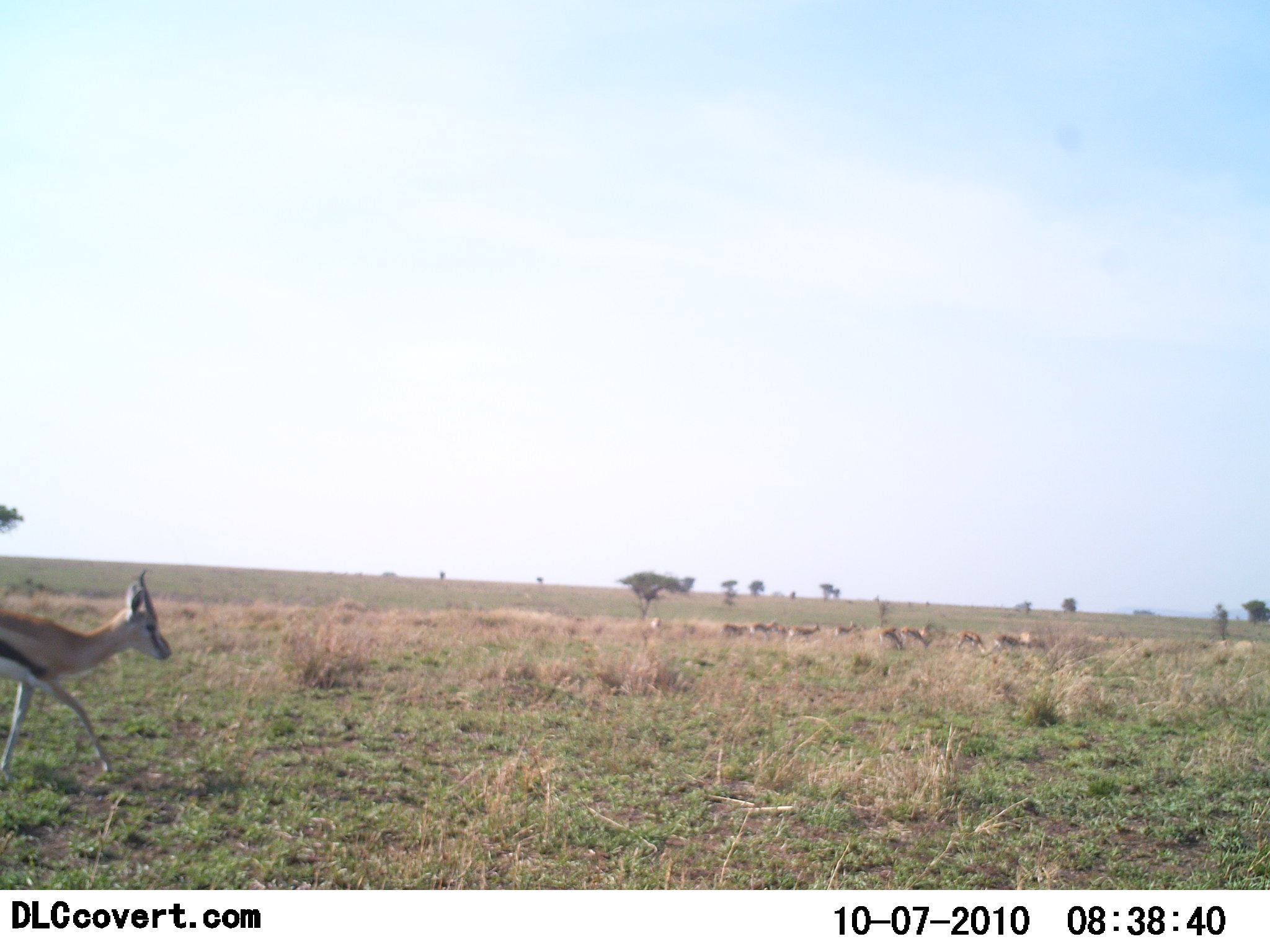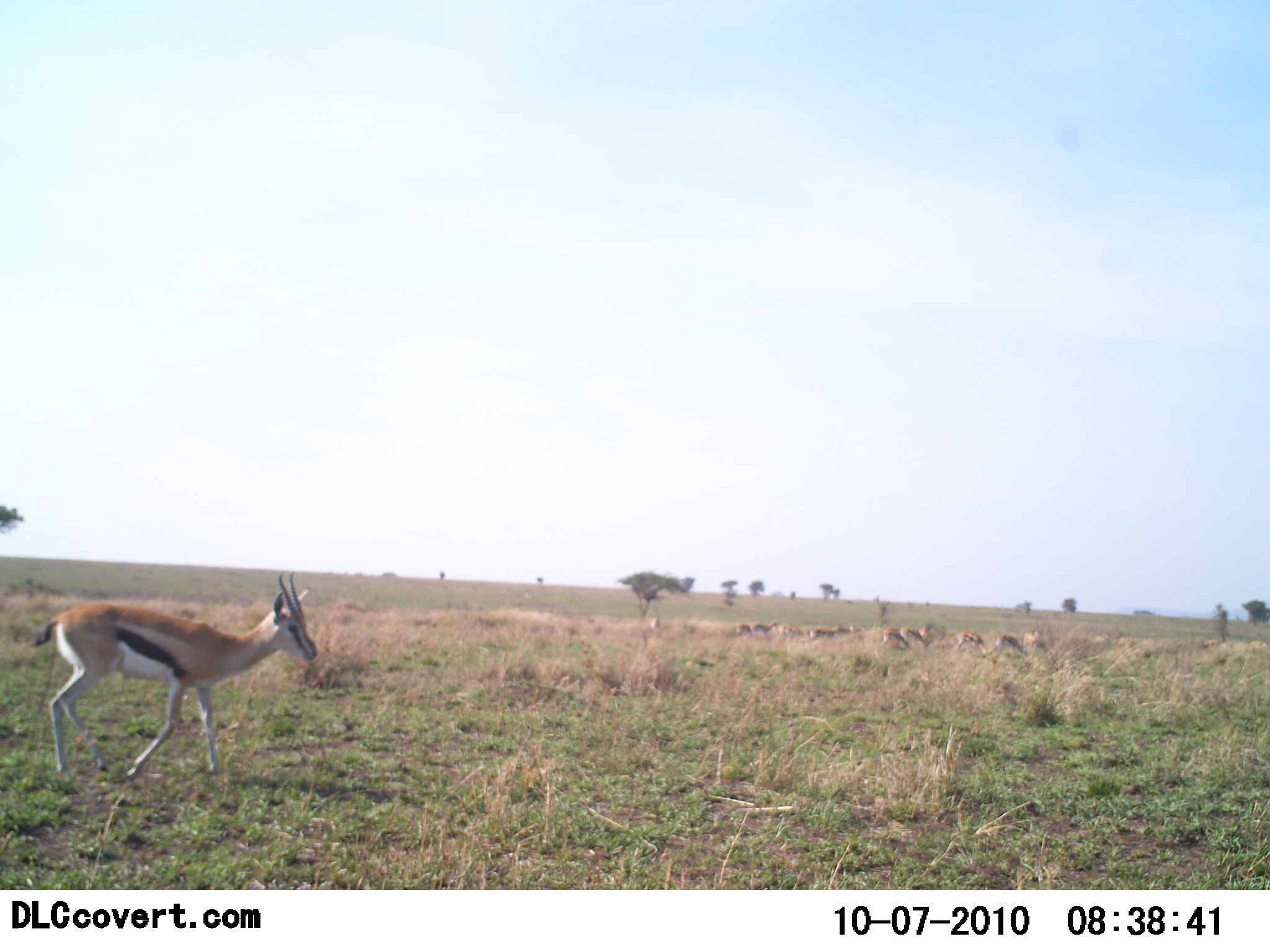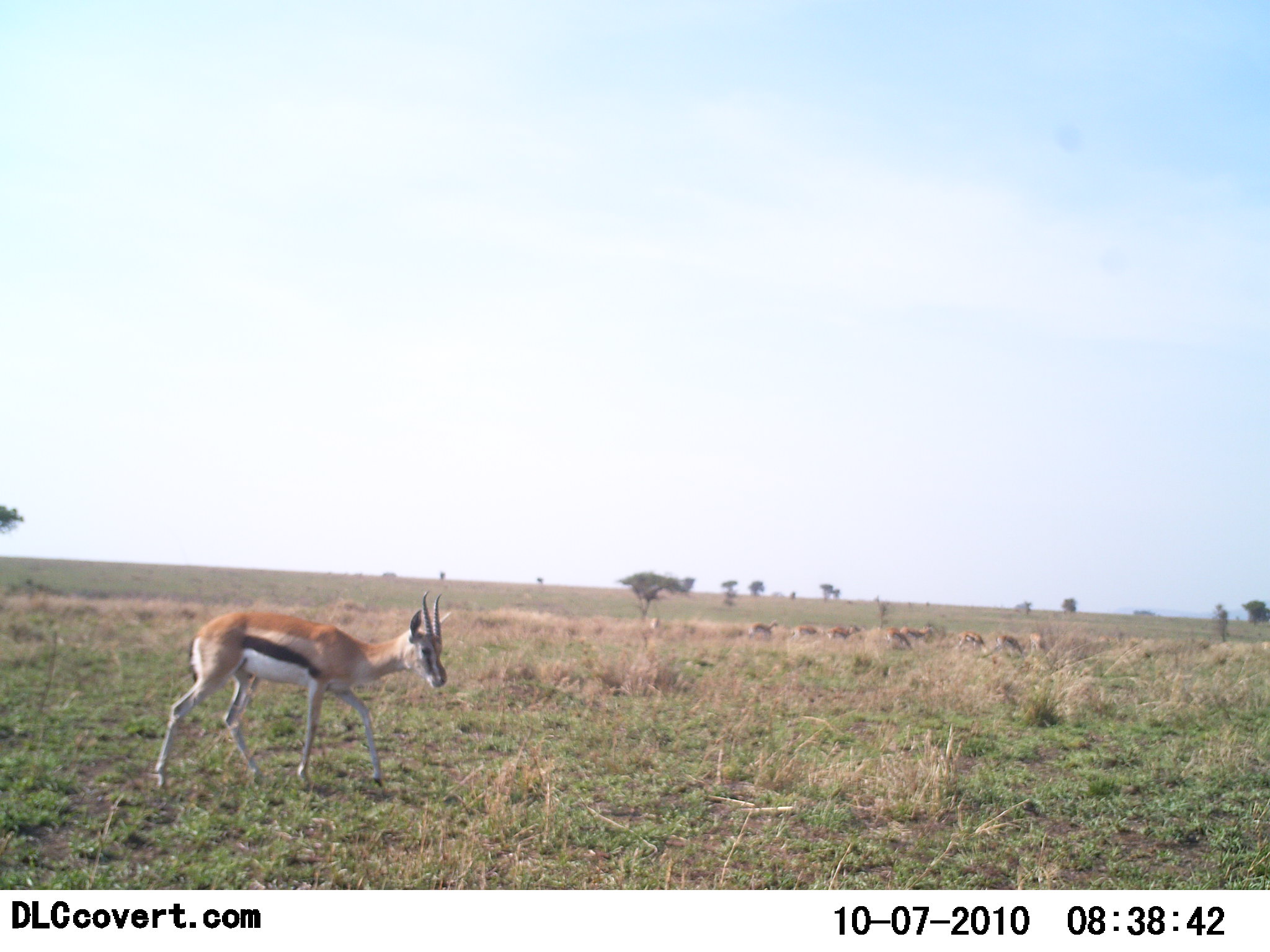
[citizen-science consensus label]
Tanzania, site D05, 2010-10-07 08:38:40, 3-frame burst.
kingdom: Animalia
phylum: Chordata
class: Mammalia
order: Artiodactyla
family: Bovidae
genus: Eudorcas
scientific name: Eudorcas thomsonii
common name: thomson's gazelle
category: gazellethomsons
Gazellethomsons (thomson's gazelle) (Eudorcas thomsonii), count 11-50. Behavior (volunteer vote fractions): standing 15%, resting 0%, moving 92%, interacting 0%. Young present (vote fraction): 0%. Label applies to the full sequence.